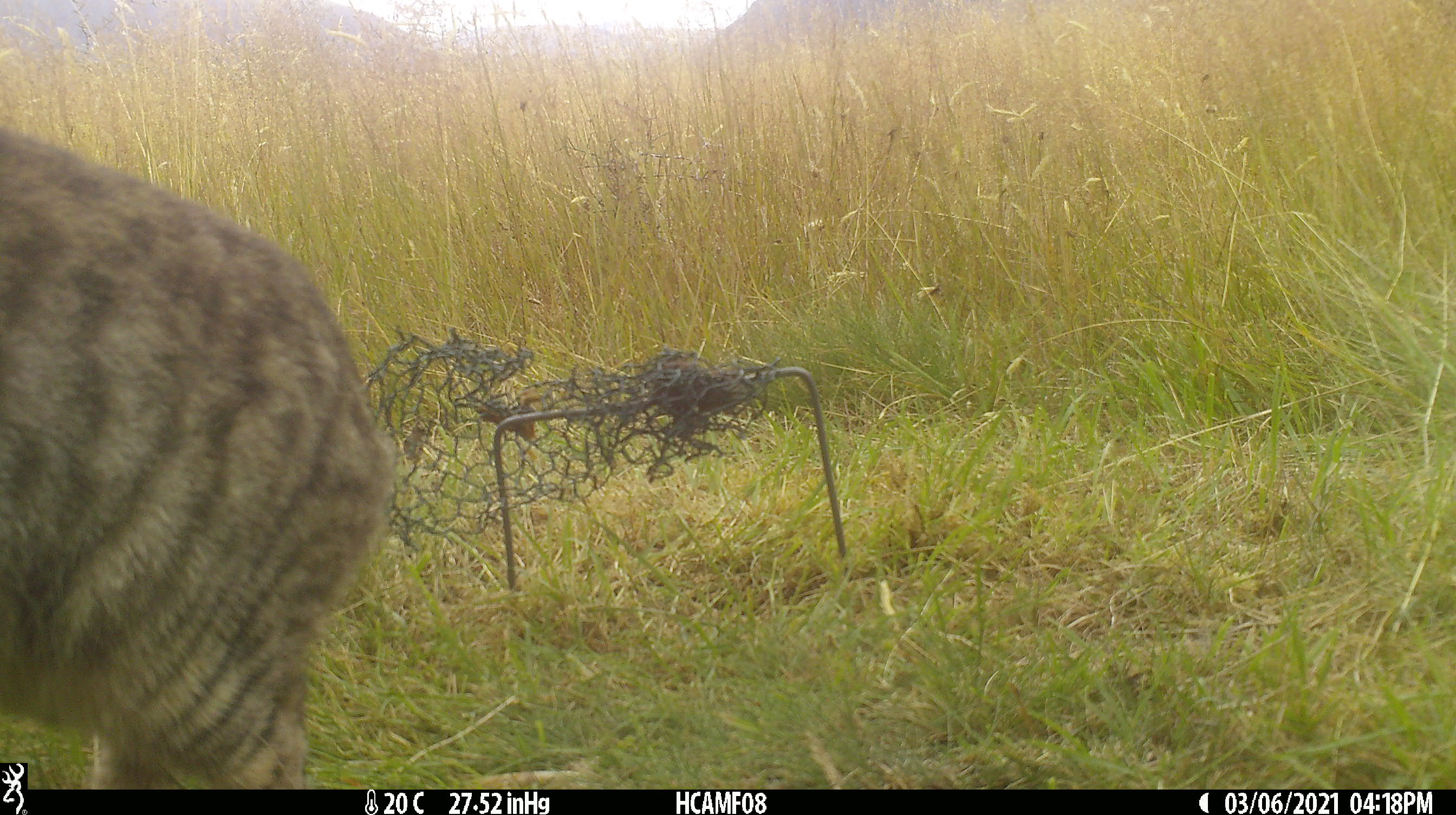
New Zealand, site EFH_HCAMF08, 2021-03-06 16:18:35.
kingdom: Animalia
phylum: Chordata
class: Mammalia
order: Carnivora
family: Felidae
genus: Felis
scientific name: Felis catus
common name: domestic cat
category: cat